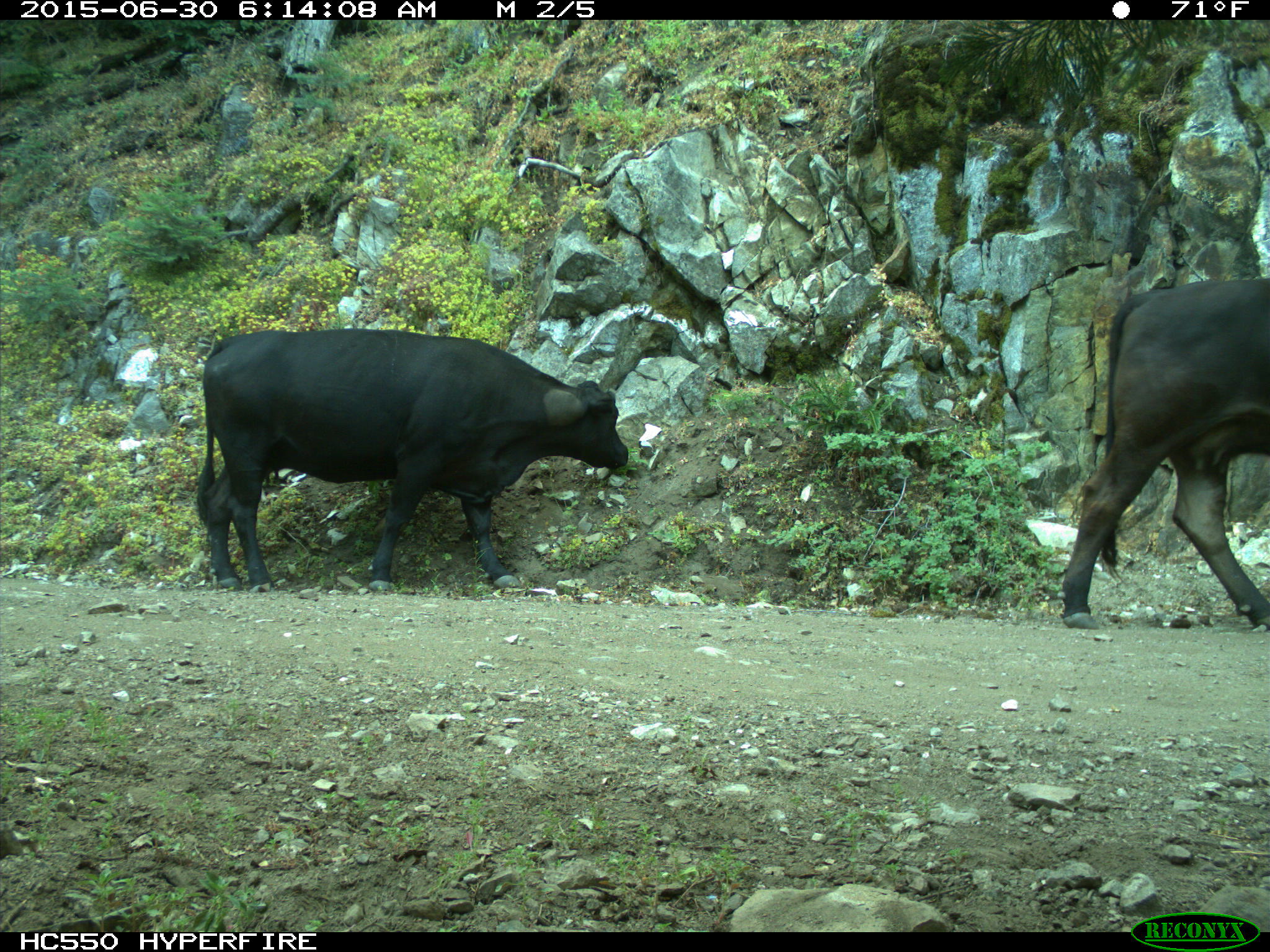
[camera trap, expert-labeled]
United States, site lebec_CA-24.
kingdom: Animalia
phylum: Chordata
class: Mammalia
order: Artiodactyla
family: Bovidae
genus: Bos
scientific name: Bos taurus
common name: domestic cow